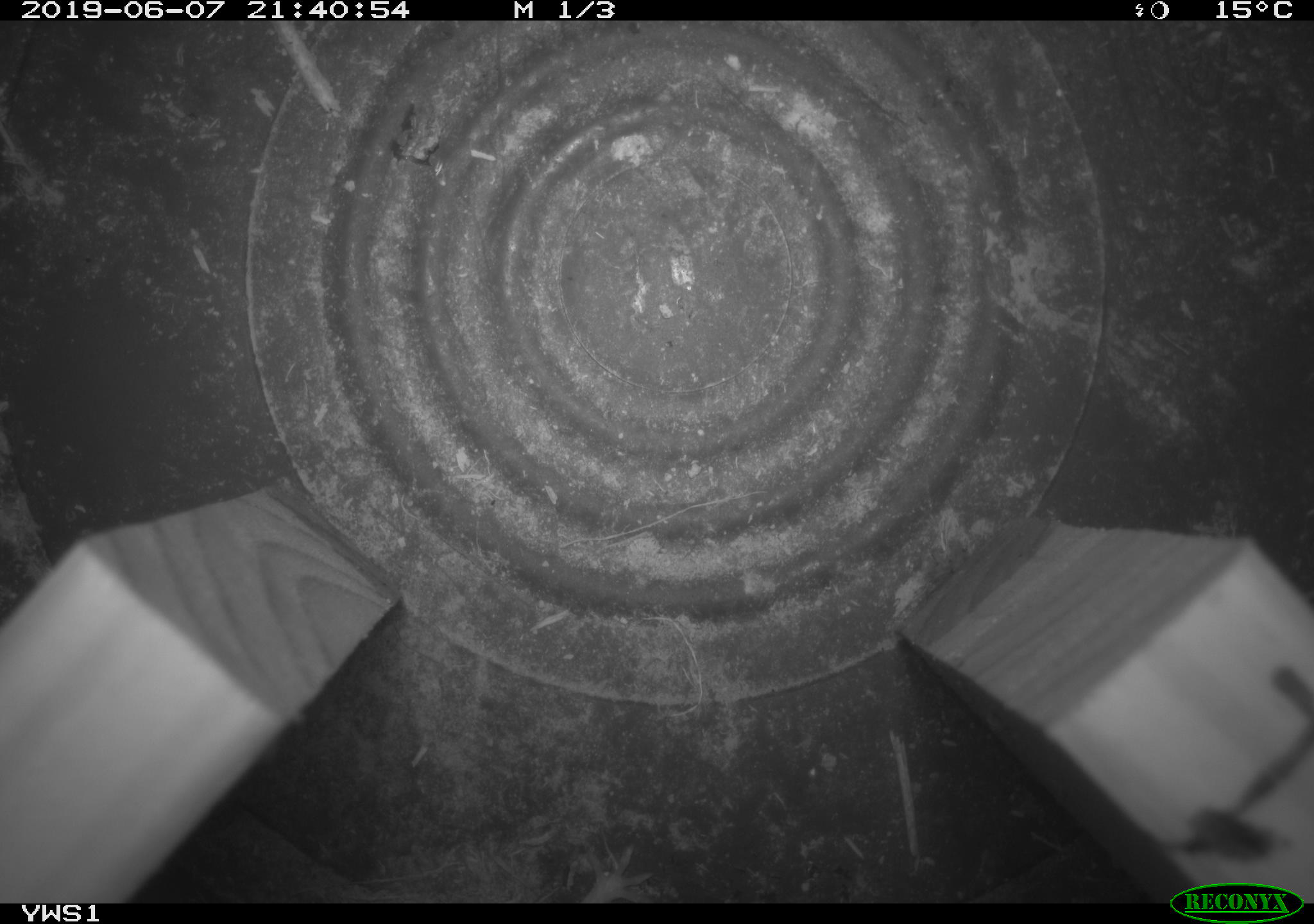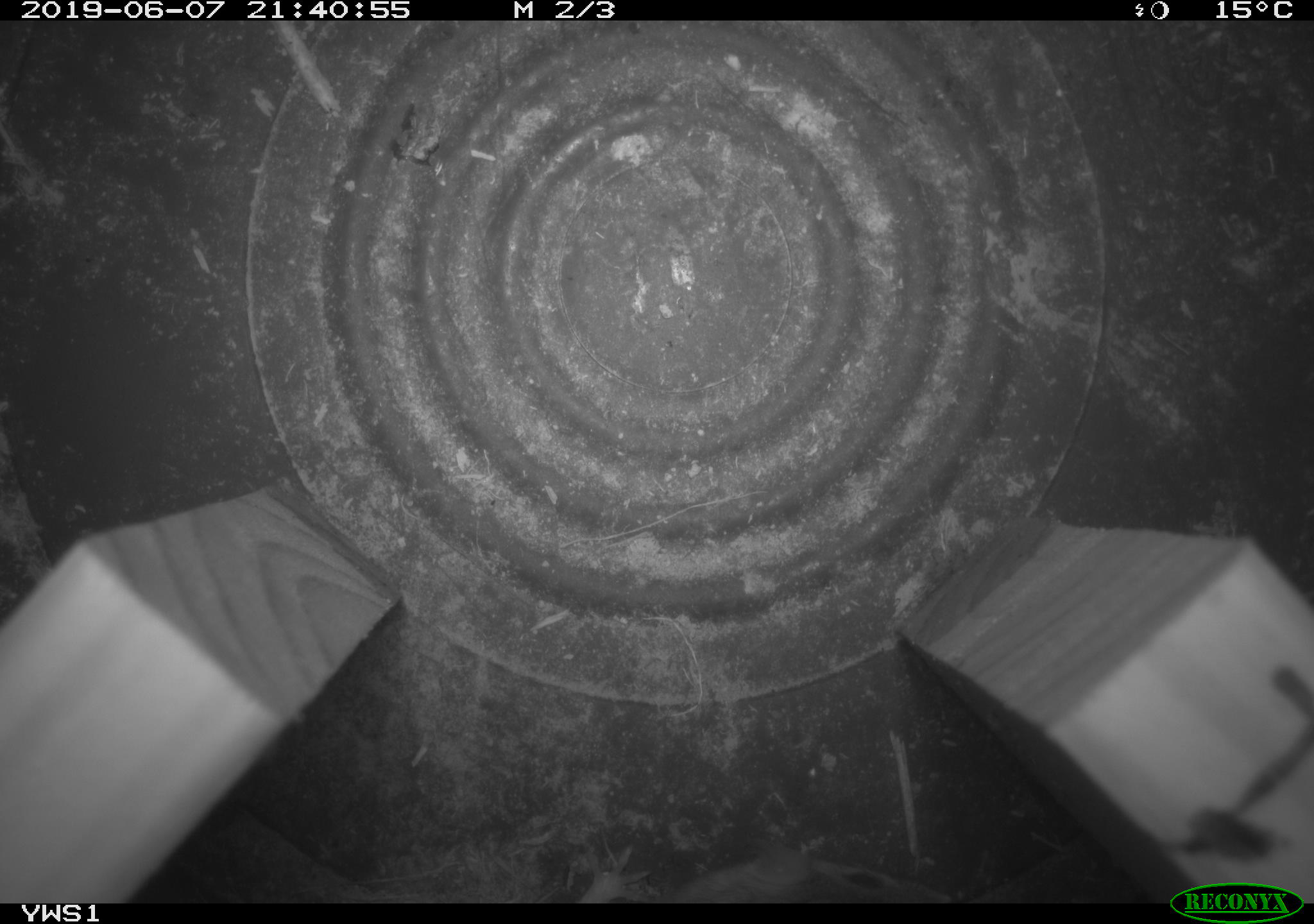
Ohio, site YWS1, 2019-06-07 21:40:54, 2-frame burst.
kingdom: Animalia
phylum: Chordata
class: Mammalia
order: Rodentia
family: Cricetidae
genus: Peromyscus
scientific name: Peromyscus leucopus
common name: white-footed mouse